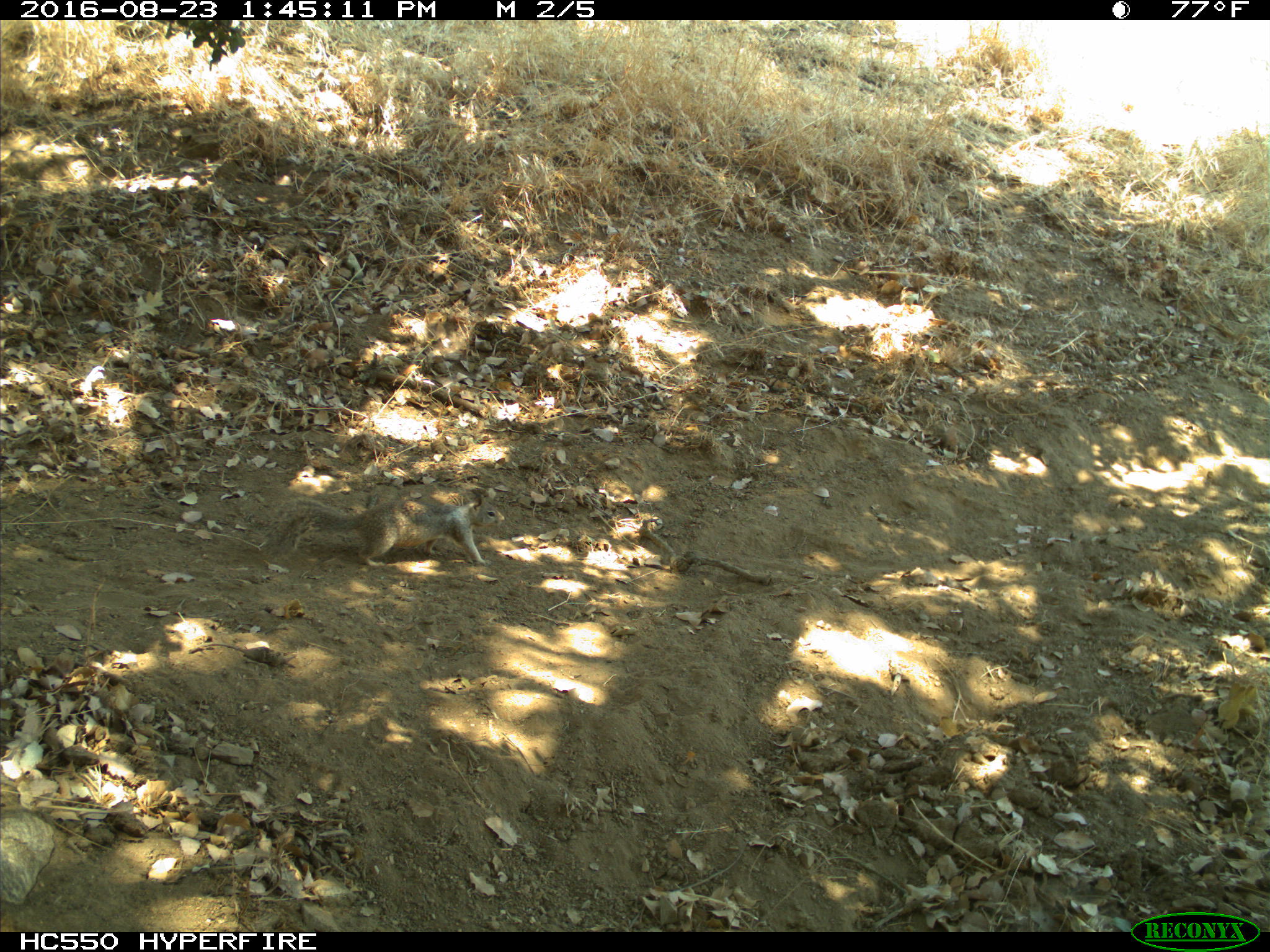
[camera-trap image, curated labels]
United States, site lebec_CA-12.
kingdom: Animalia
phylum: Chordata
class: Mammalia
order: Rodentia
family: Sciuridae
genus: Otospermophilus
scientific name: Otospermophilus beecheyi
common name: california ground squirrel